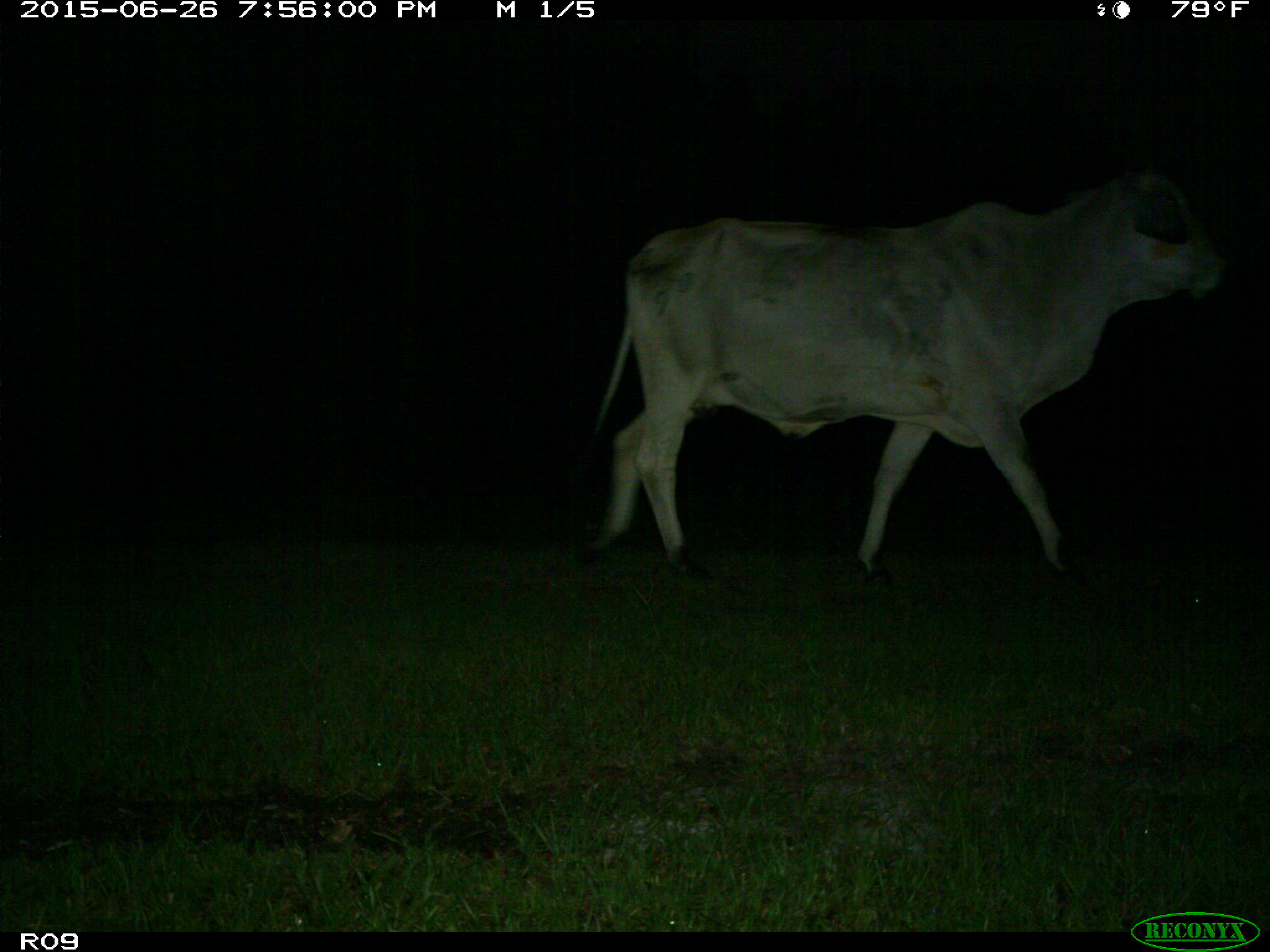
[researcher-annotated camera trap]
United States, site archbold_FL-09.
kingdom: Animalia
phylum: Chordata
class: Mammalia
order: Artiodactyla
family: Bovidae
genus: Bos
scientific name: Bos taurus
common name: domestic cow